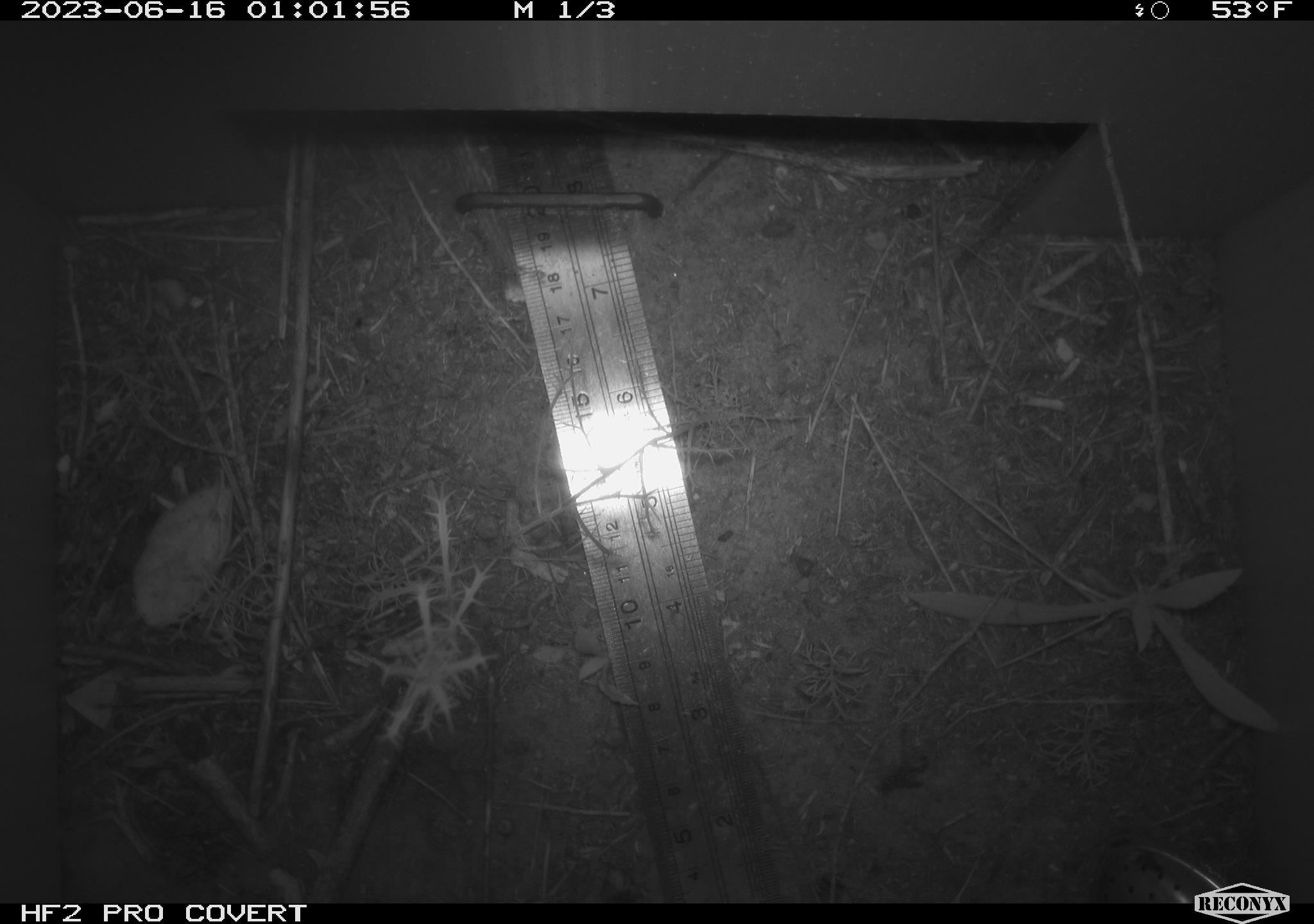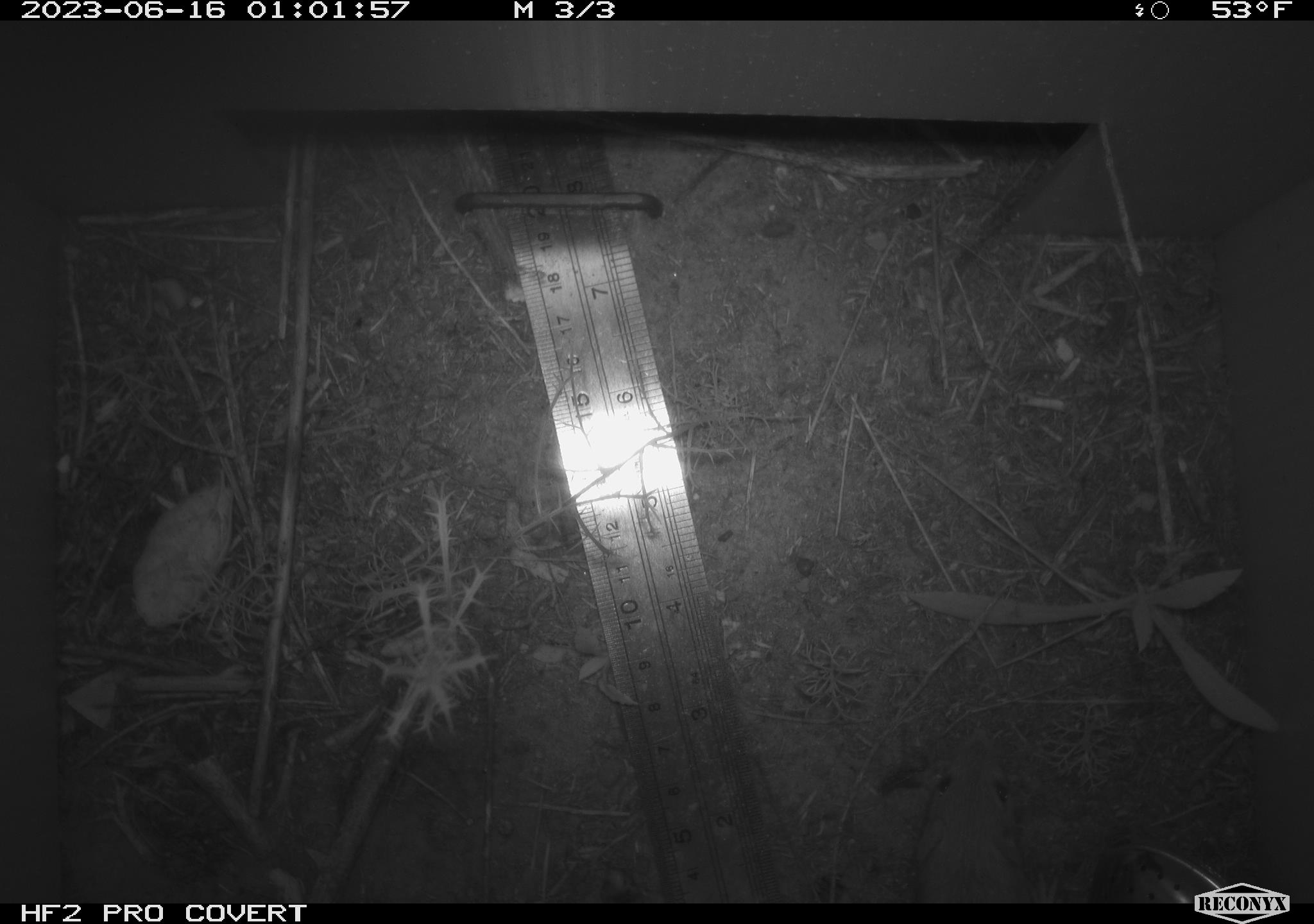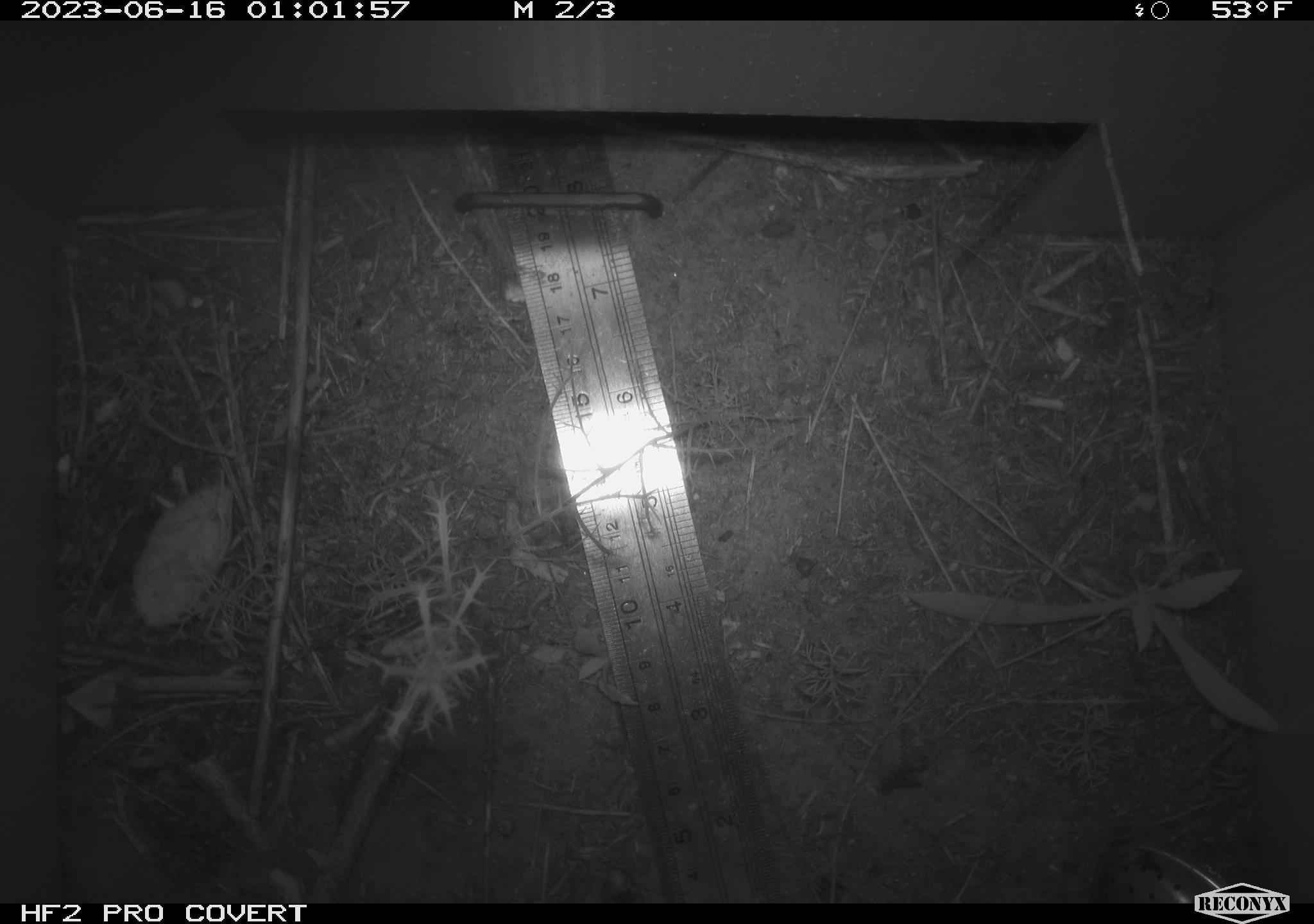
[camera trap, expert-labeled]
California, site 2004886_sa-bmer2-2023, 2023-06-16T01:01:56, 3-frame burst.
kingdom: Animalia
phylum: Chordata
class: Mammalia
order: Rodentia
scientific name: Rodentia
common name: mouse species